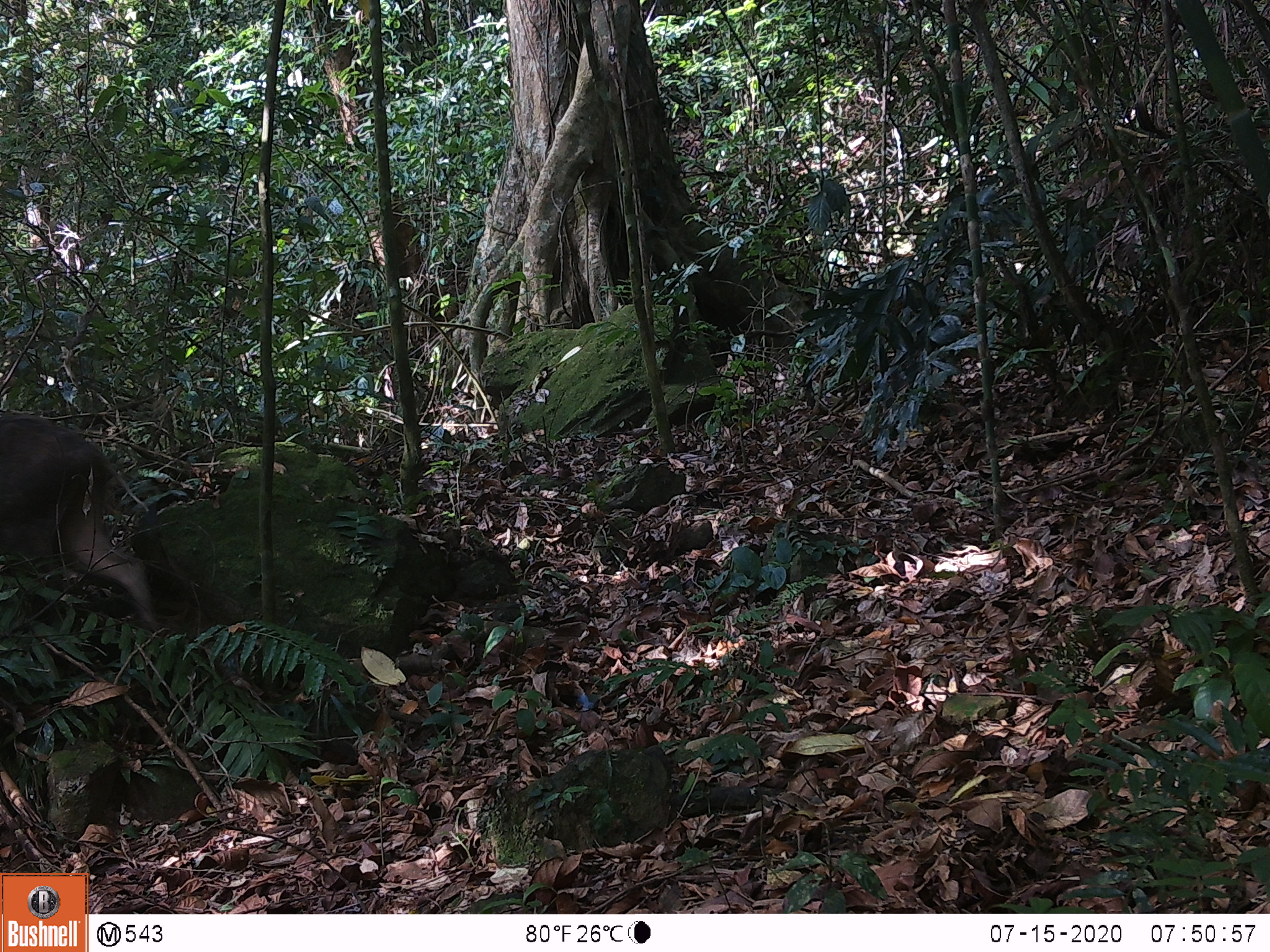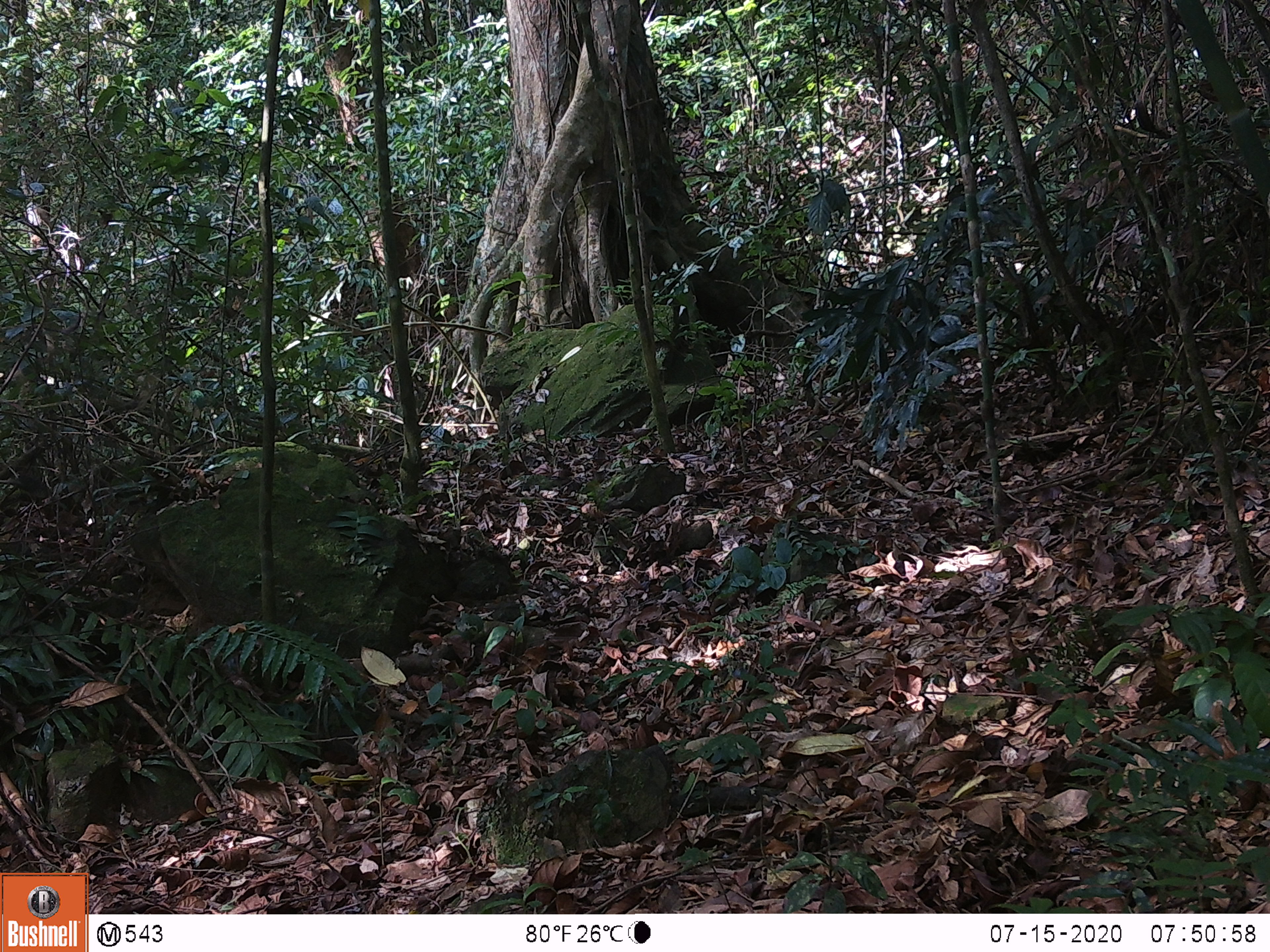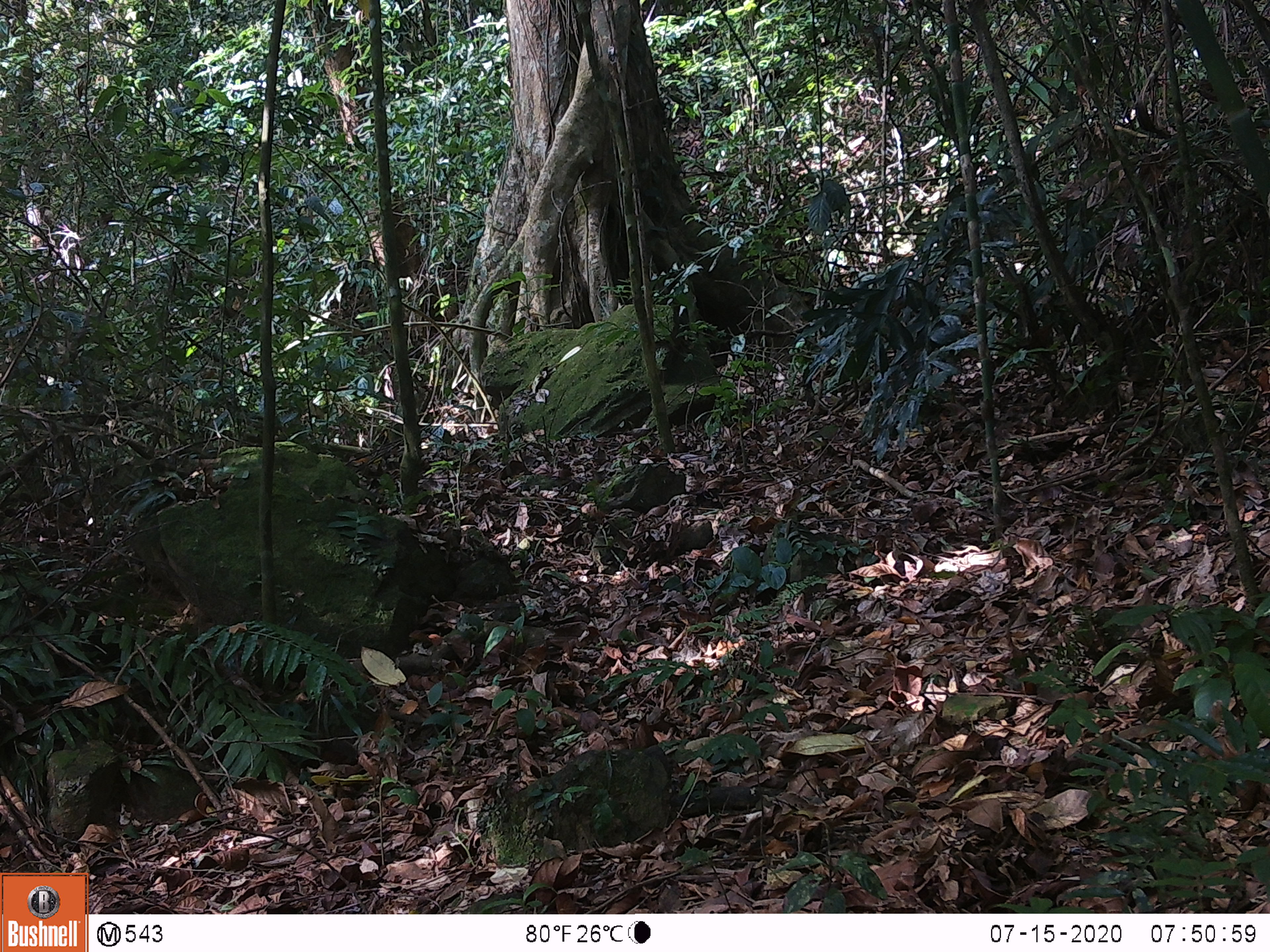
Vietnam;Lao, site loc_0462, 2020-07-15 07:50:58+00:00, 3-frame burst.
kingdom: Animalia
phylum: Chordata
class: Mammalia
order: Artiodactyla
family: Suidae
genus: Sus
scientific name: Sus scrofa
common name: eurasian wild pig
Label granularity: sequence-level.